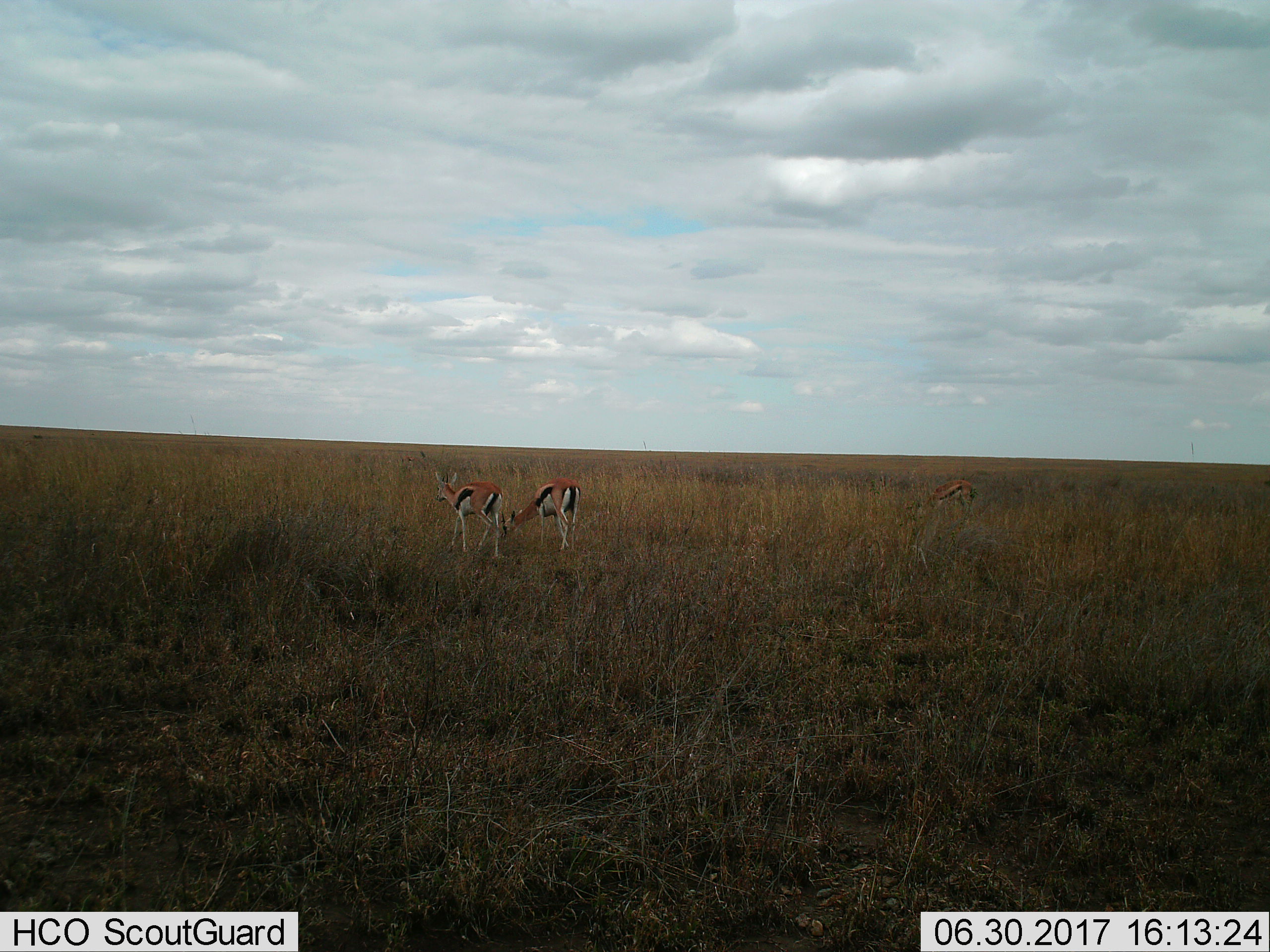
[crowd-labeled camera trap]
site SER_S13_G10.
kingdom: Animalia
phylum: Chordata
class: Mammalia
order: Artiodactyla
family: Bovidae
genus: Eudorcas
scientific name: Eudorcas thomsonii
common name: thomson's gazelle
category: gazellethomsons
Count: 3.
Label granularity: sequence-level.